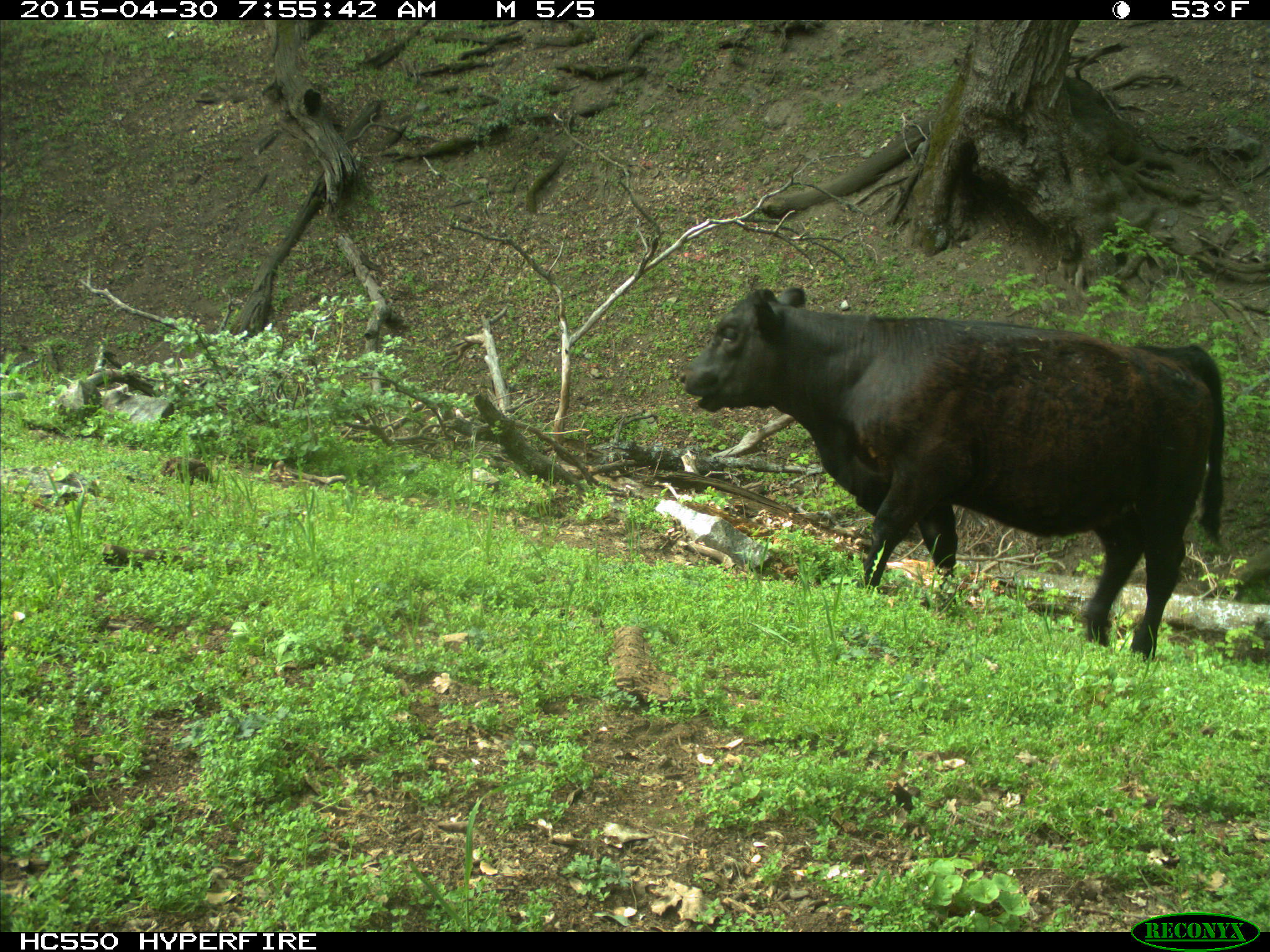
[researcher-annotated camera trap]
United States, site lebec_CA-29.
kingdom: Animalia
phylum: Chordata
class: Mammalia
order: Artiodactyla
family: Bovidae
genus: Bos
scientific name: Bos taurus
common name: domestic cow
Bos taurus (domestic cow).